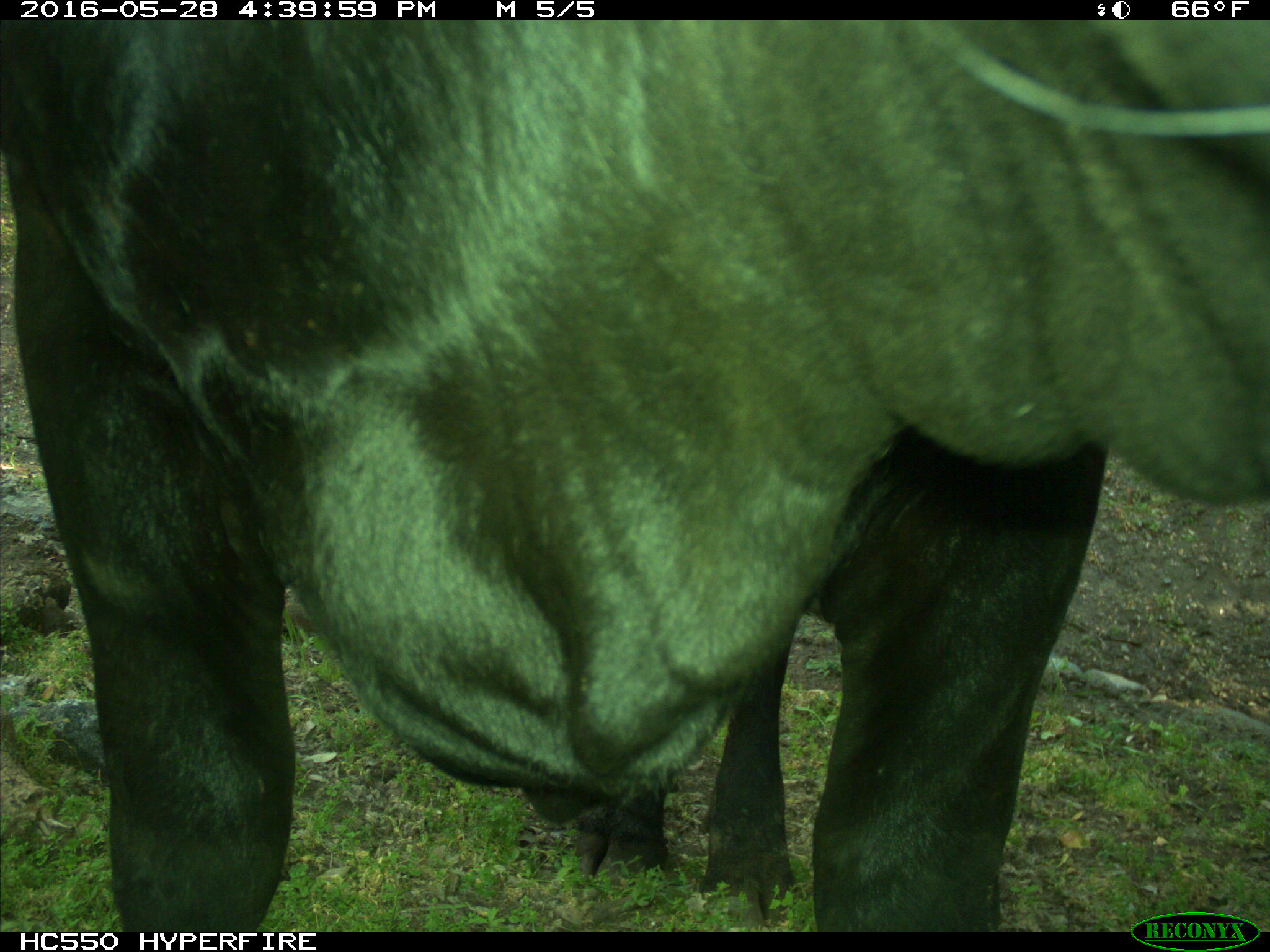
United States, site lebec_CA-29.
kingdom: Animalia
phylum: Chordata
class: Mammalia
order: Artiodactyla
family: Bovidae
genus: Bos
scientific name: Bos taurus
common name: domestic cow